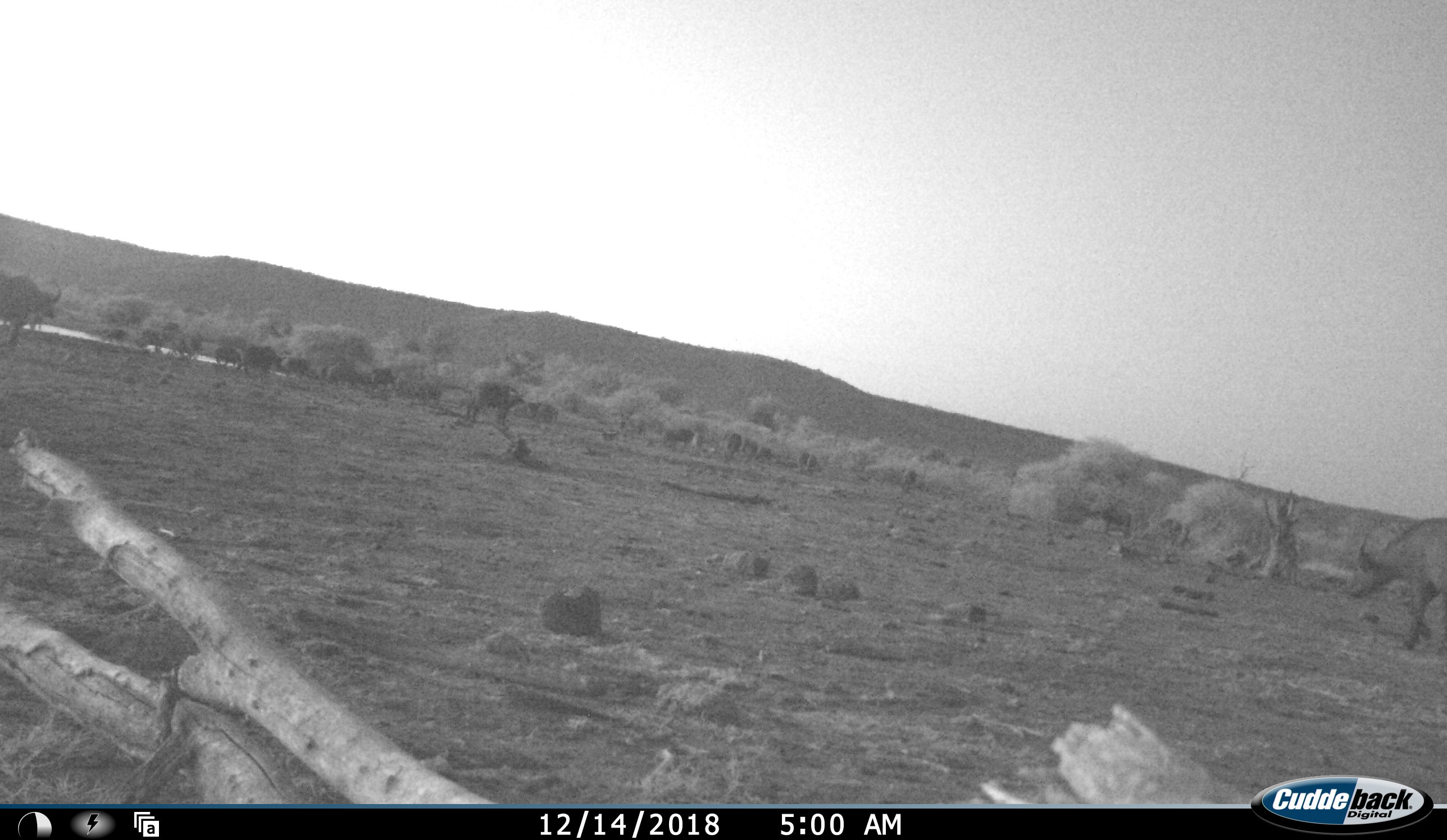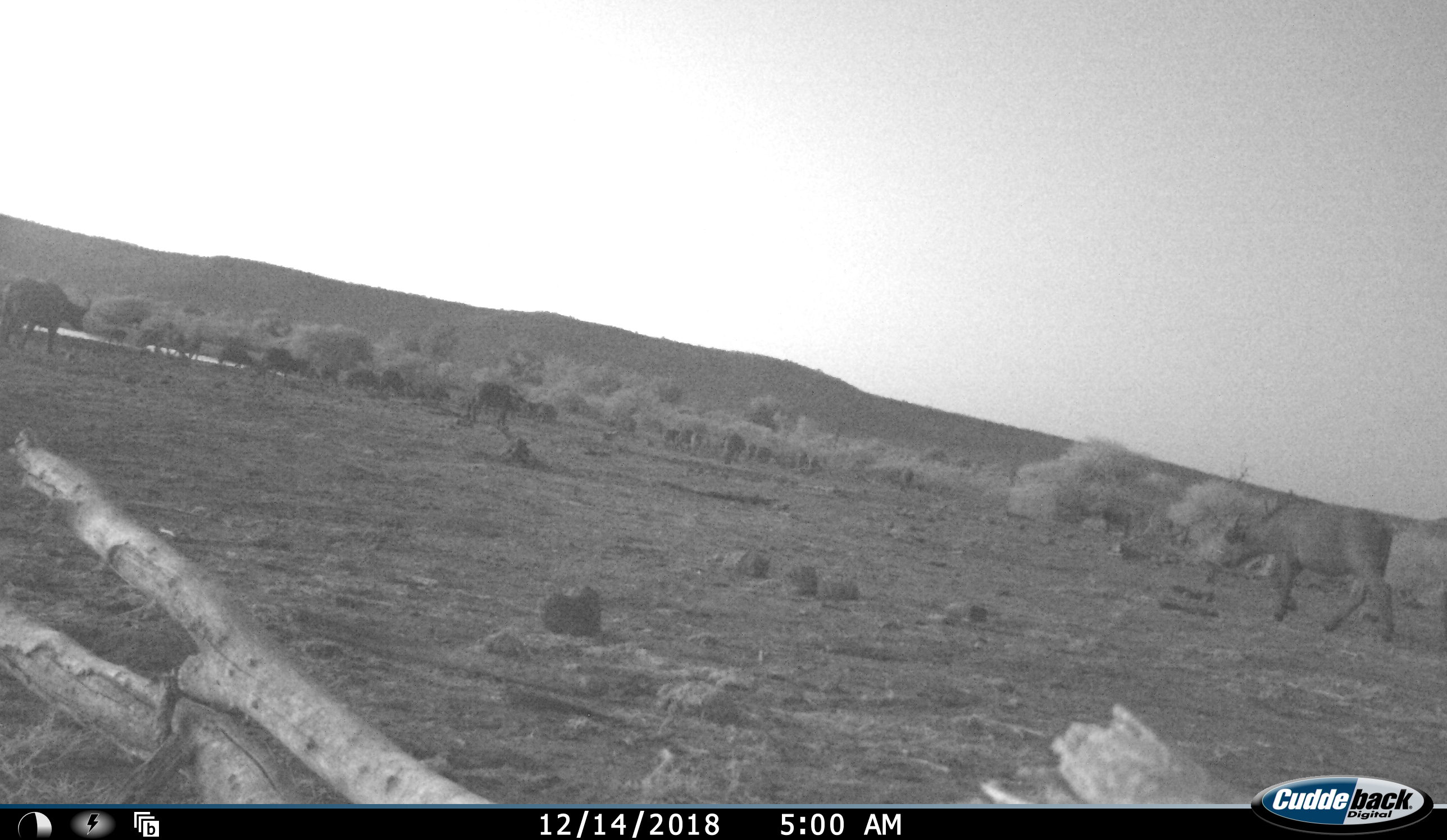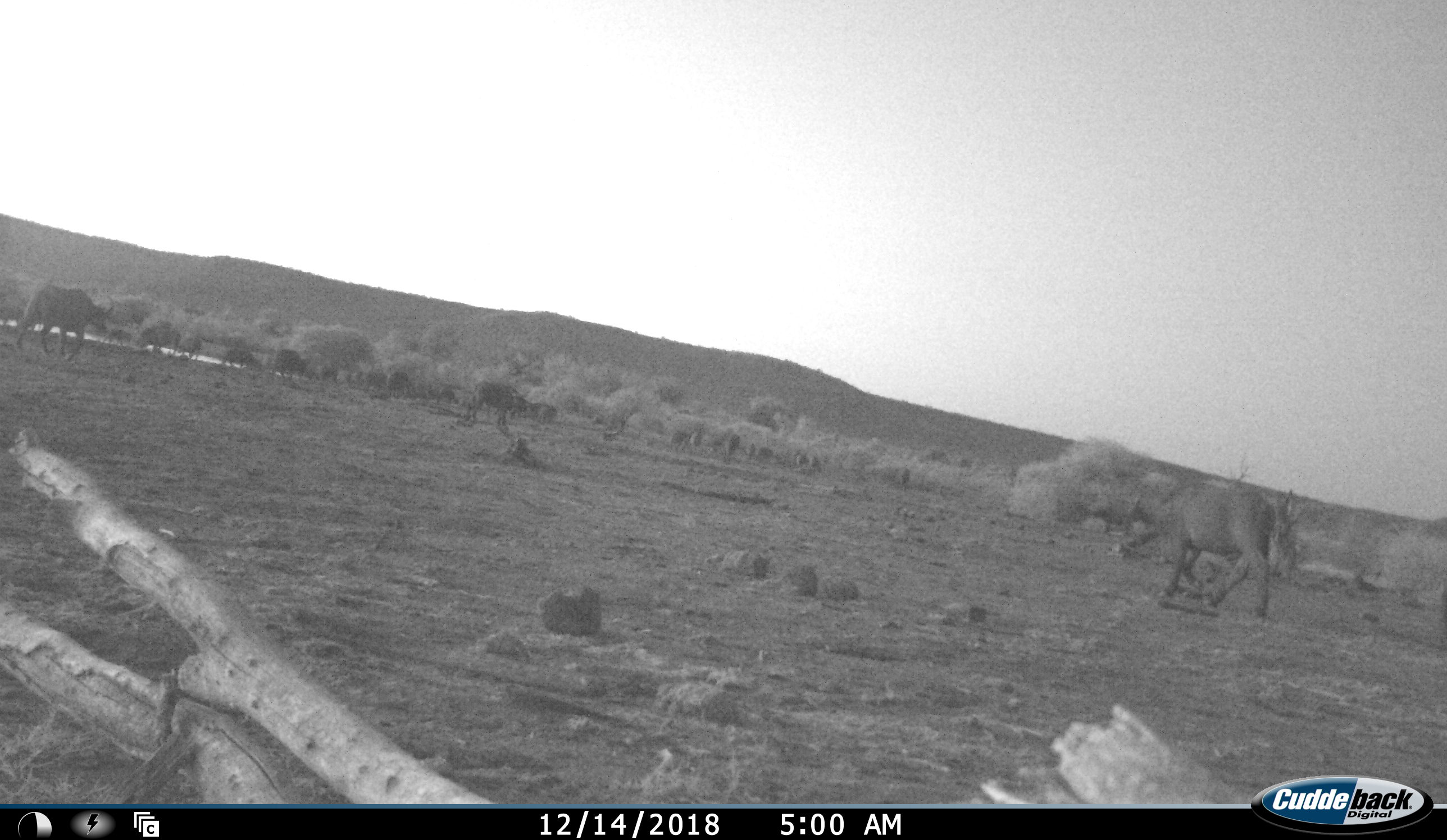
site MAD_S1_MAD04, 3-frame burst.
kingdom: Animalia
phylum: Chordata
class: Mammalia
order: Artiodactyla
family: Bovidae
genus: Syncerus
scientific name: Syncerus caffer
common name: african buffalo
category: buffalo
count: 11-50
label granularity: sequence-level